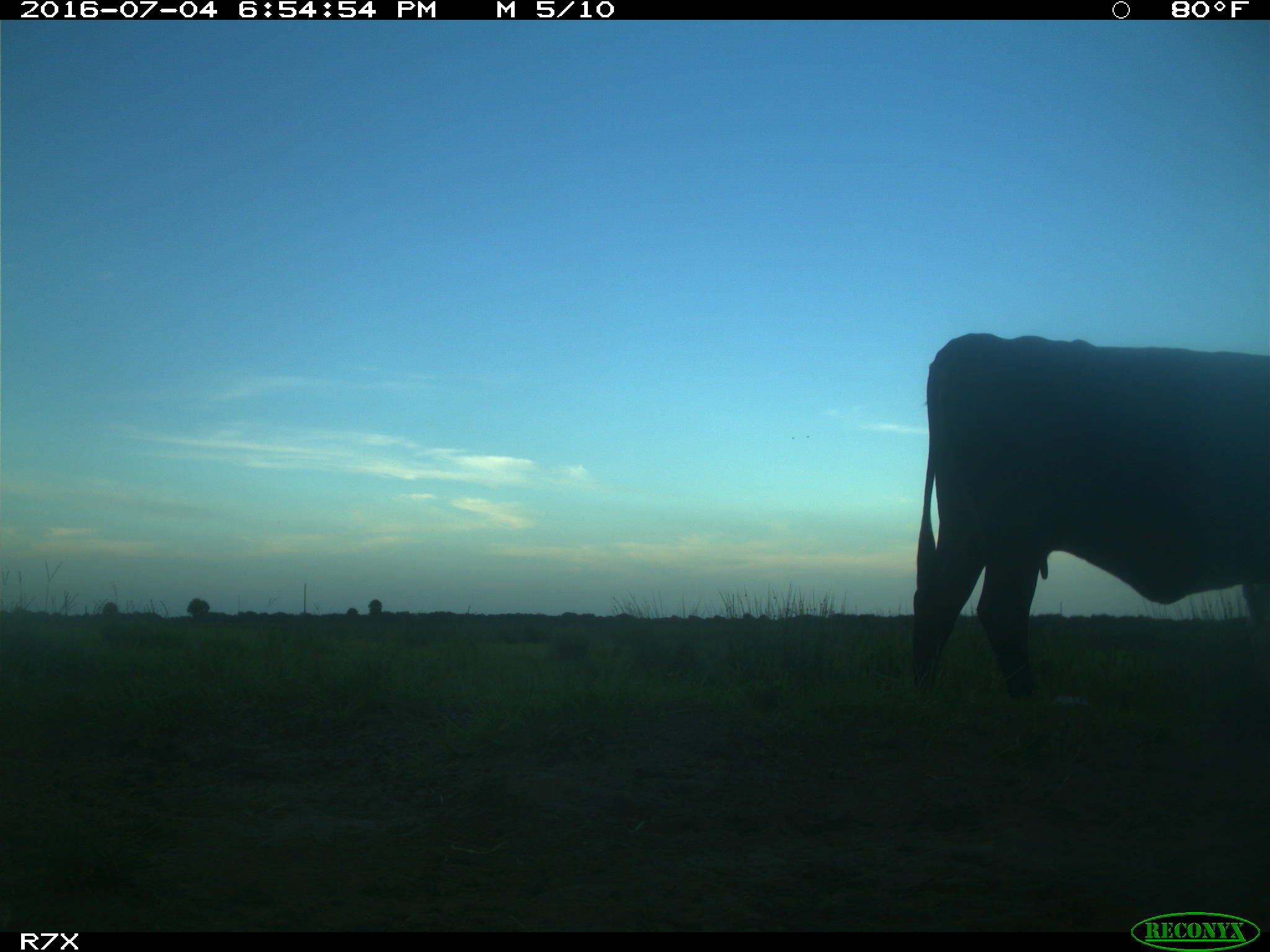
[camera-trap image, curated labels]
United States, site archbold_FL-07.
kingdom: Animalia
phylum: Chordata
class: Mammalia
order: Artiodactyla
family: Bovidae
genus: Bos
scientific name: Bos taurus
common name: domestic cow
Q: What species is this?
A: Bos taurus (domestic cow).